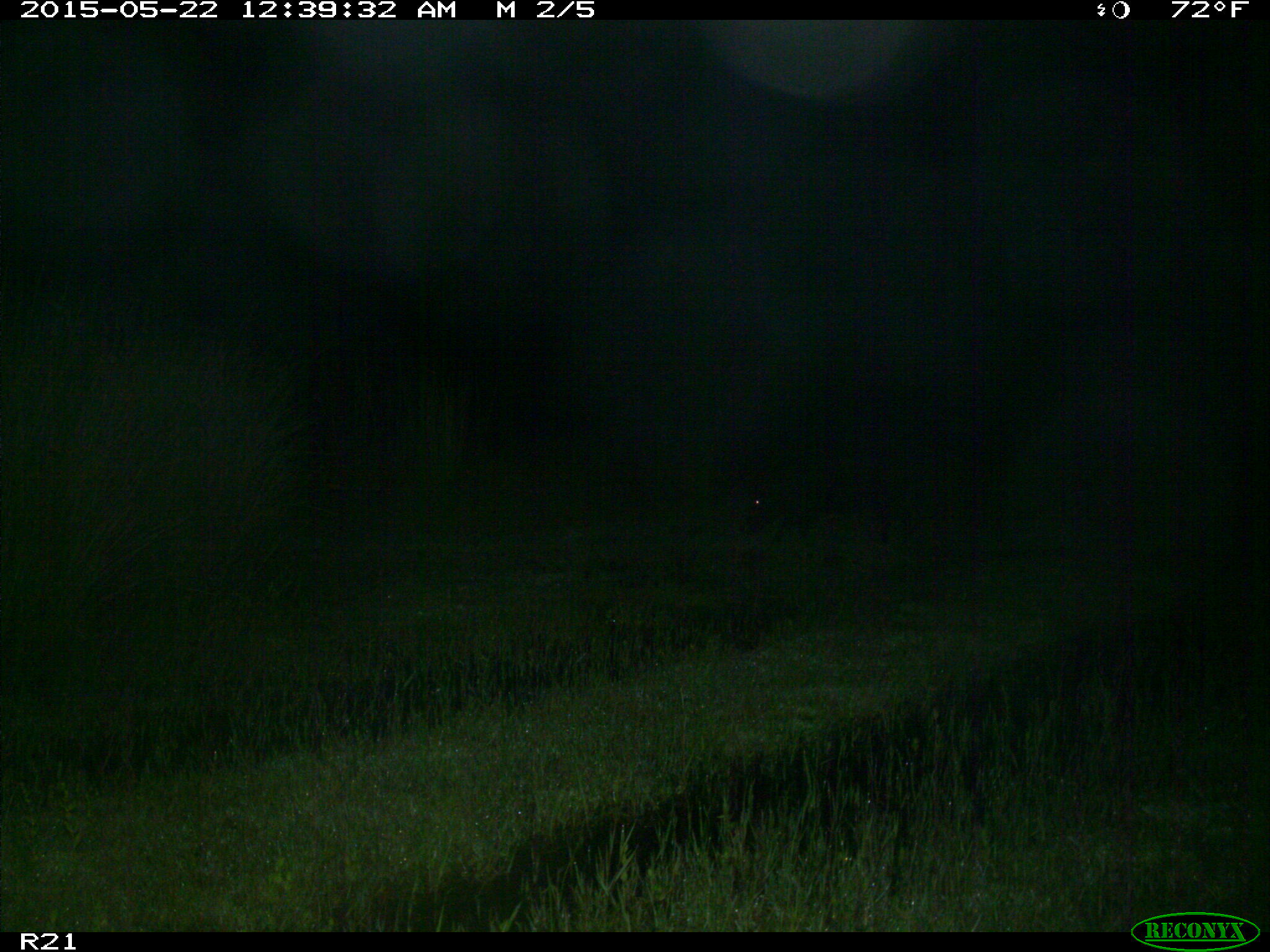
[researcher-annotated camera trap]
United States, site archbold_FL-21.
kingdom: Animalia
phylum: Chordata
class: Mammalia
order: Artiodactyla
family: Suidae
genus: Sus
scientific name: Sus scrofa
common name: wild boar